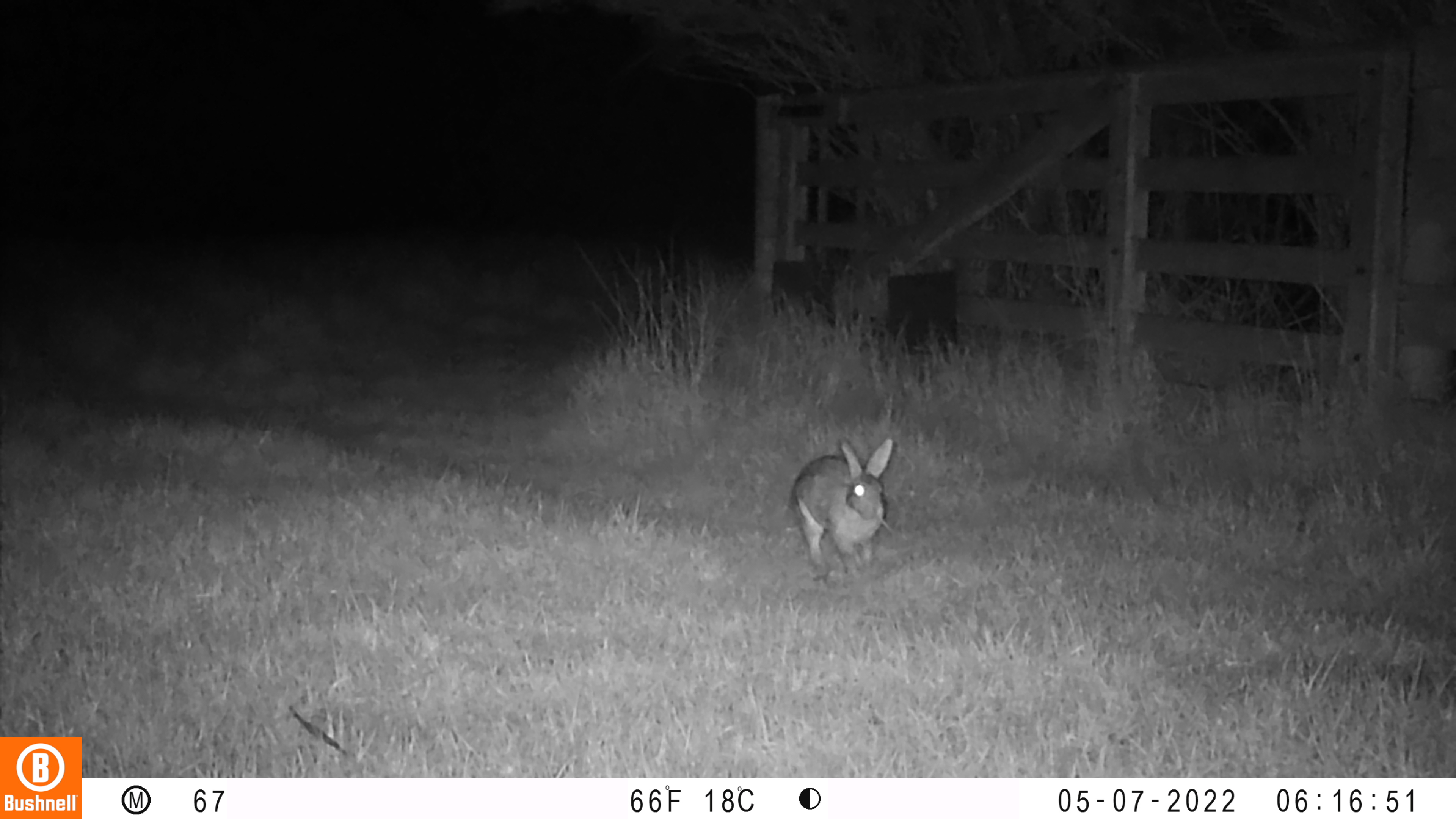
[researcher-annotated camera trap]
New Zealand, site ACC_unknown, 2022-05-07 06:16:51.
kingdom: Animalia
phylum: Chordata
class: Mammalia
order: Lagomorpha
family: Leporidae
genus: Oryctolagus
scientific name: Oryctolagus cuniculus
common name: european rabbit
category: rabbit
Rabbit (european rabbit) (Oryctolagus cuniculus).